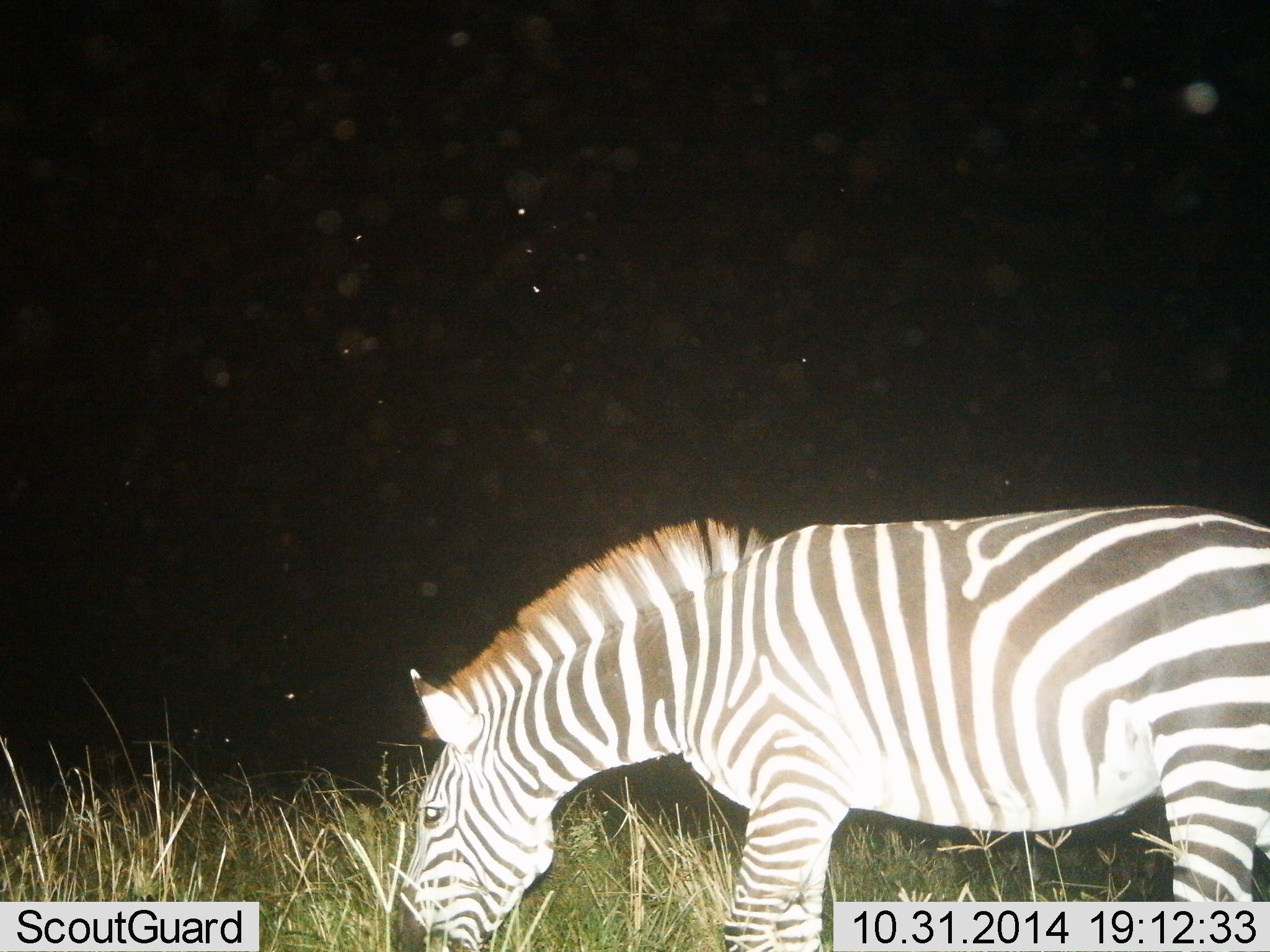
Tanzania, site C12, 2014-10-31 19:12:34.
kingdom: Animalia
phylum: Chordata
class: Mammalia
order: Perissodactyla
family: Equidae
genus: Equus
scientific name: Equus quagga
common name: plains zebra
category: zebra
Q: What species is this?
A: Zebra (plains zebra) (Equus quagga).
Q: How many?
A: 1.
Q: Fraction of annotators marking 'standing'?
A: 10%.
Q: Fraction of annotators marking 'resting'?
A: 0%.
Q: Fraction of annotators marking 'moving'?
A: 0%.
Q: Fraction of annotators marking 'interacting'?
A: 0%.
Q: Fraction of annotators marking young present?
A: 0%.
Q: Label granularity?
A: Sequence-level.